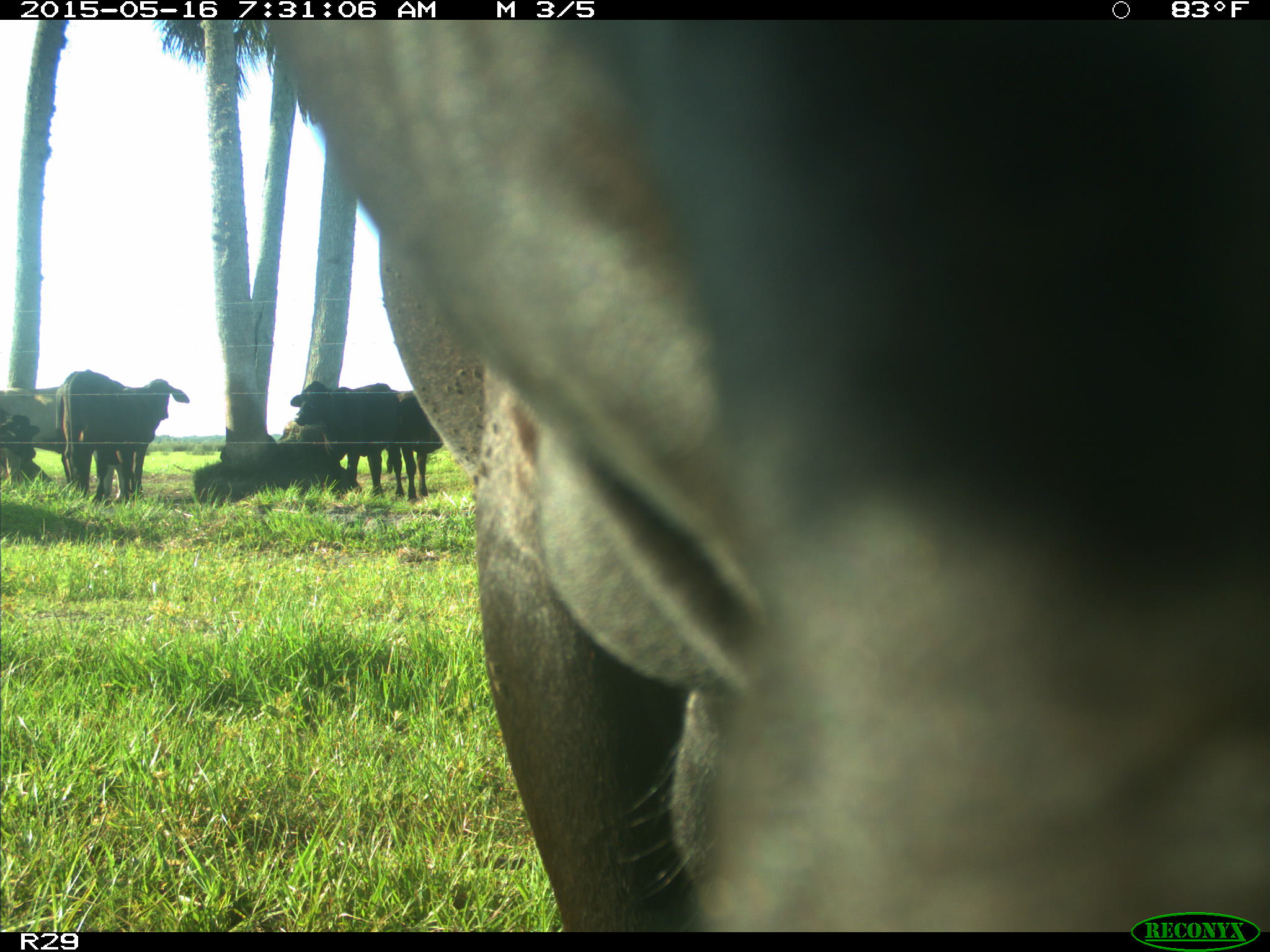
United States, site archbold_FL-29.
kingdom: Animalia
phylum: Chordata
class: Mammalia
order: Artiodactyla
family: Bovidae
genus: Bos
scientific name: Bos taurus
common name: domestic cow